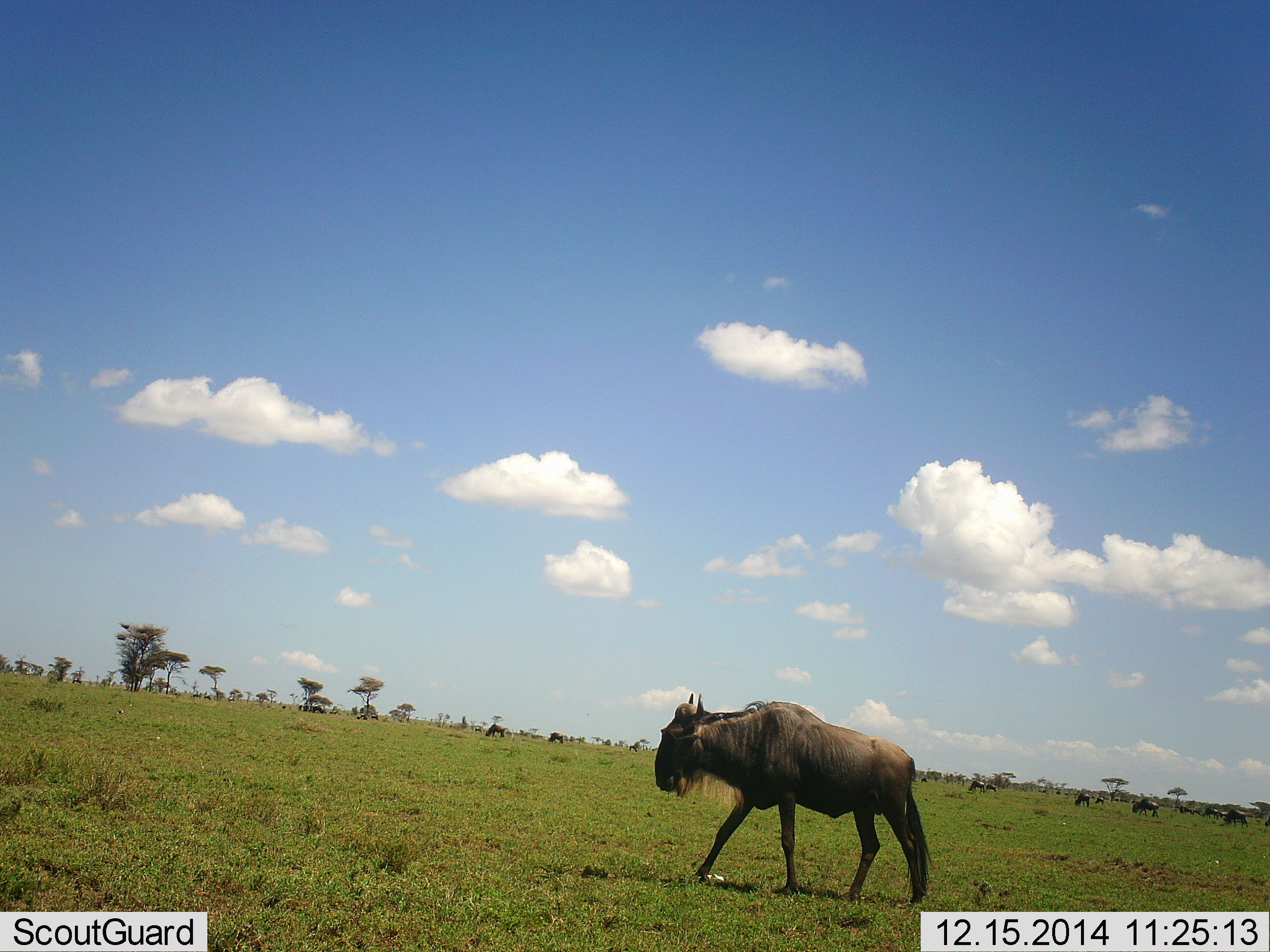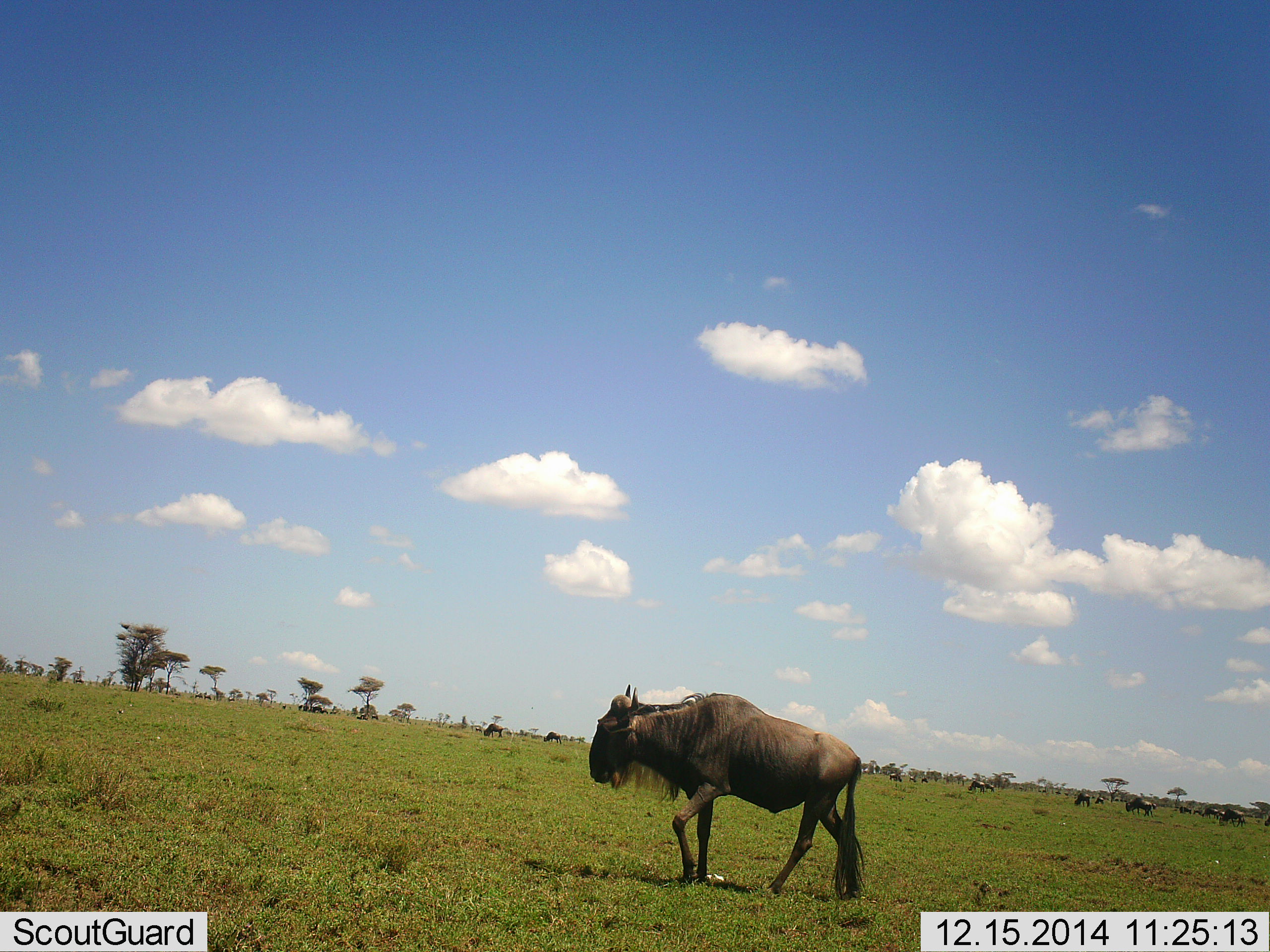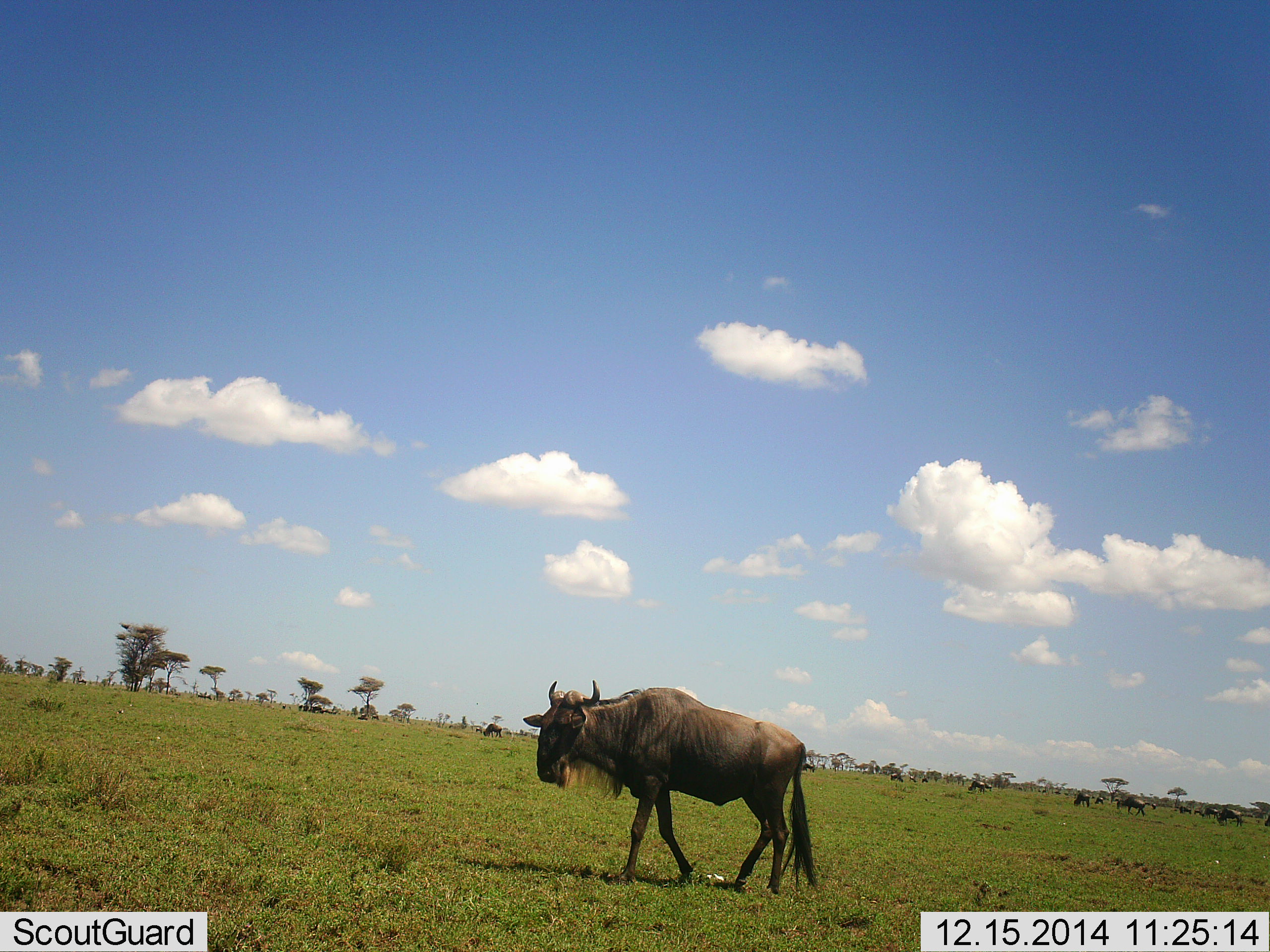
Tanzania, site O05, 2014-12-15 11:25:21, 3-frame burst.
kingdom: Animalia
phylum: Chordata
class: Mammalia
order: Artiodactyla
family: Bovidae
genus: Connochaetes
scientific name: Connochaetes taurinus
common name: blue wildebeest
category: wildebeest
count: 10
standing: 40%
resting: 0%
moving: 90%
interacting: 0%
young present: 0%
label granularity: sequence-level